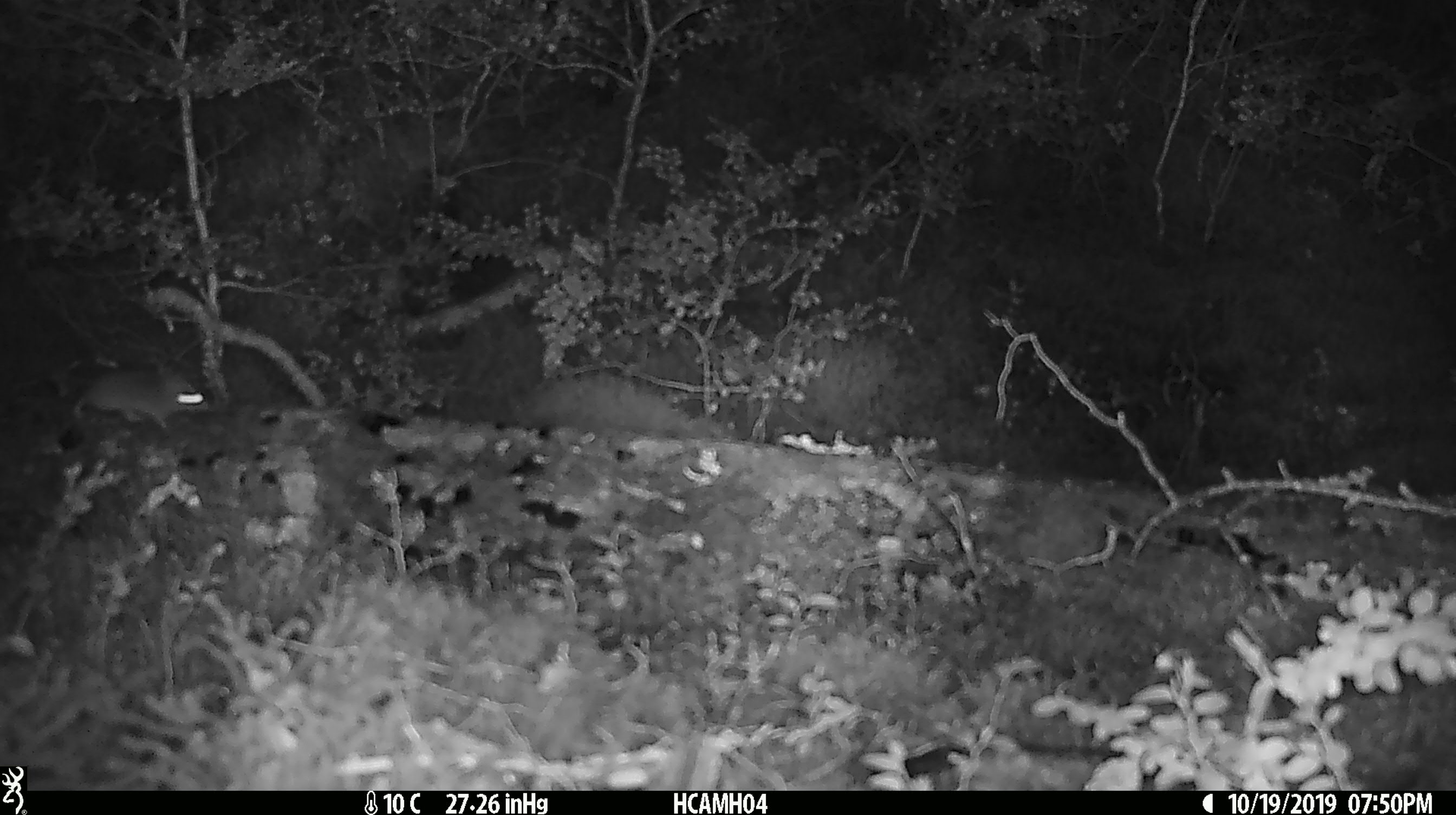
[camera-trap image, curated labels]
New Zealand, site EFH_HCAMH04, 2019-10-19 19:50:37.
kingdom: Animalia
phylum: Chordata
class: Mammalia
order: Rodentia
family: Muridae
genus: Mus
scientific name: Mus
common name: mouse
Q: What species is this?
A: Mouse (Mus).